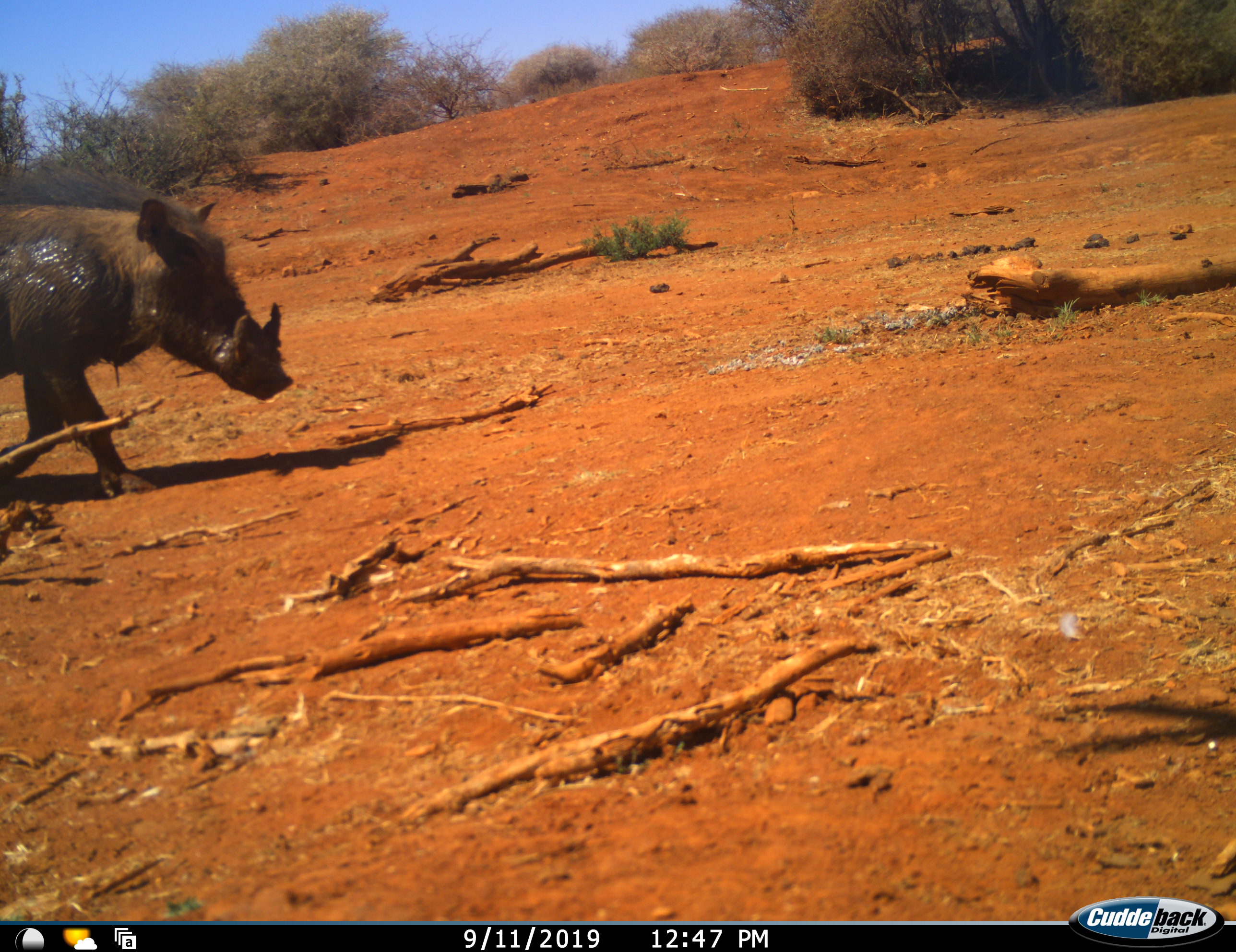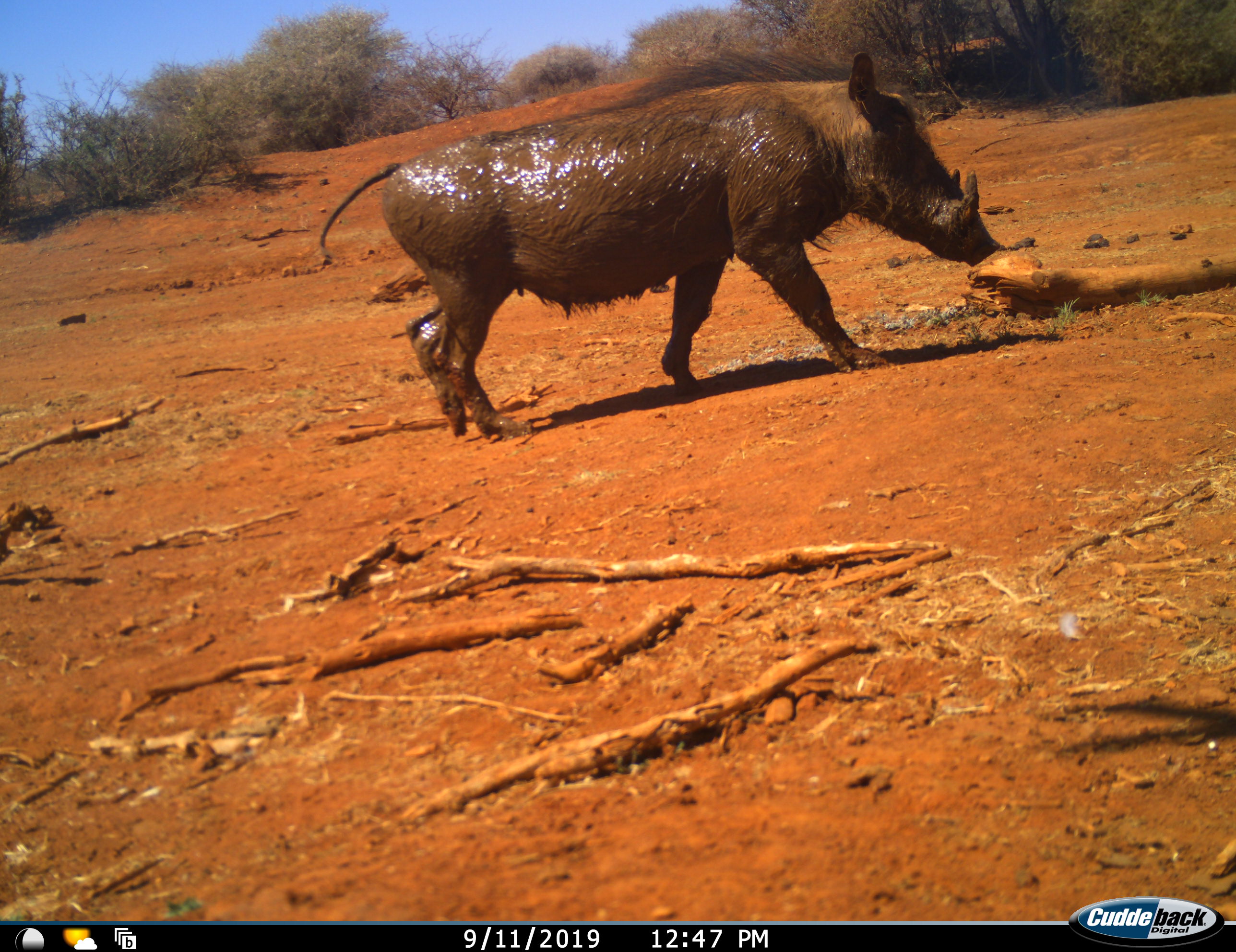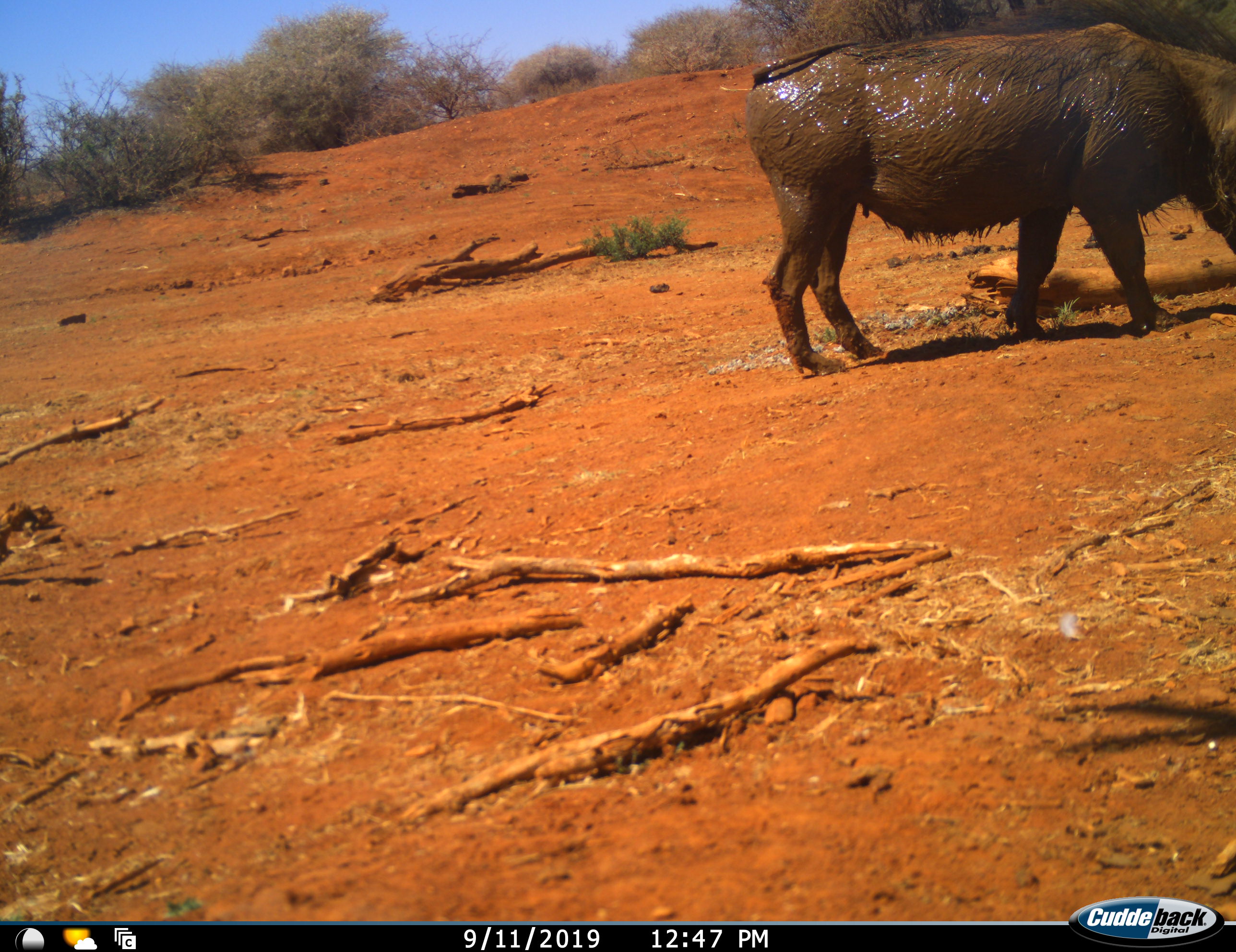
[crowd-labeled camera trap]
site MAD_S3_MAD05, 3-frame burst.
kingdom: Animalia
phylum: Chordata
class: Mammalia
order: Artiodactyla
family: Suidae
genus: Phacochoerus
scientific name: Phacochoerus africanus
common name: warthog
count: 1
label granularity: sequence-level